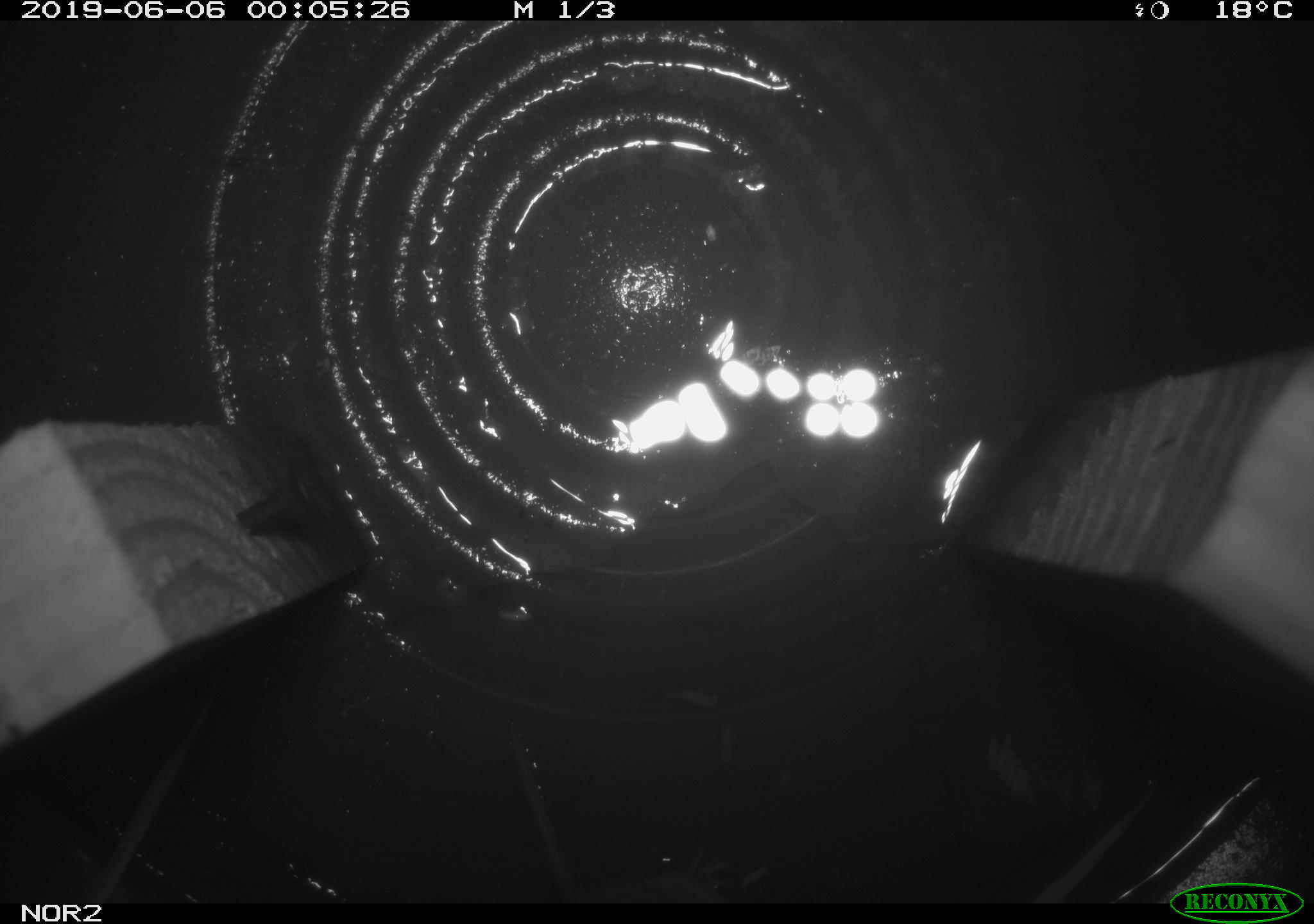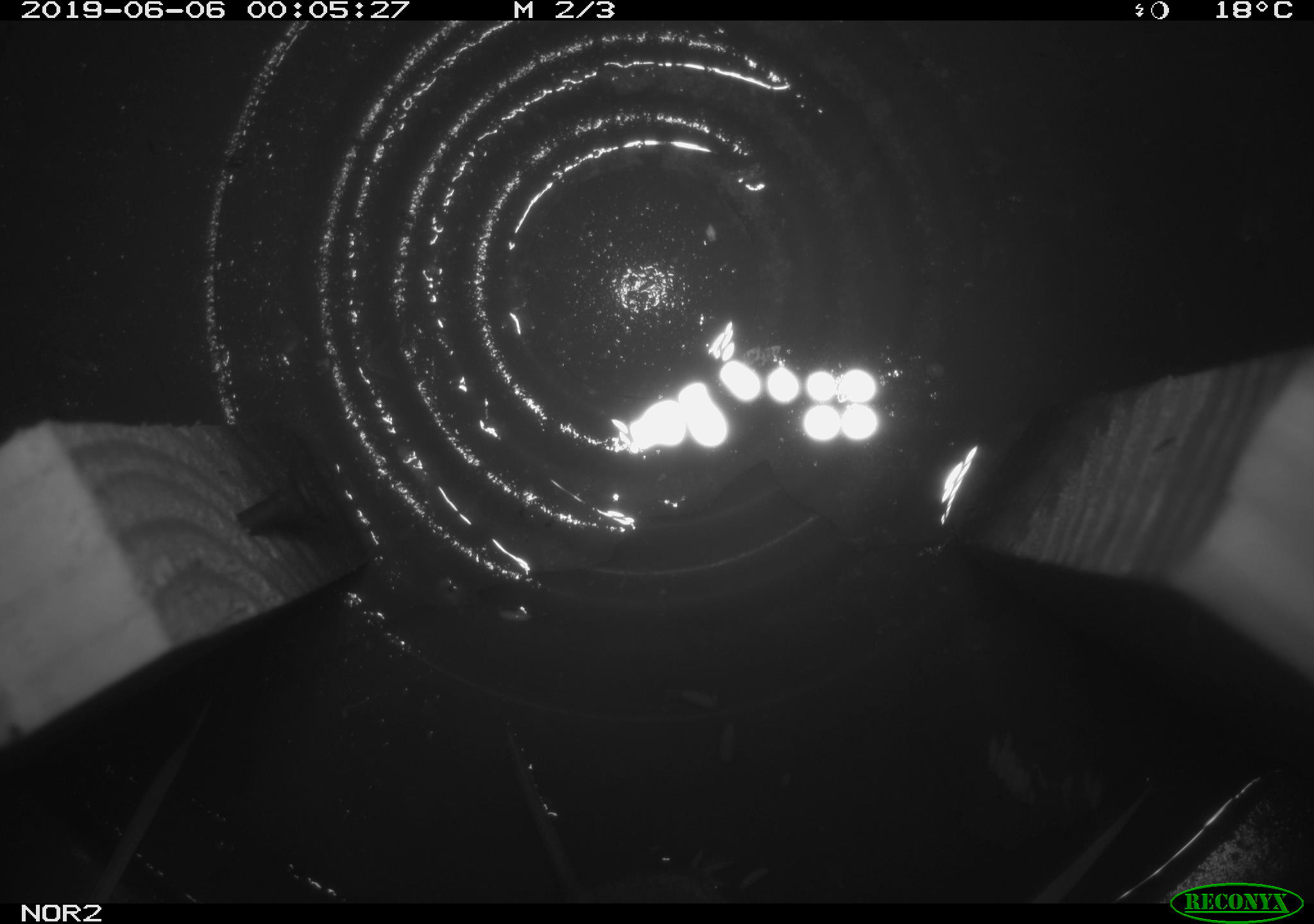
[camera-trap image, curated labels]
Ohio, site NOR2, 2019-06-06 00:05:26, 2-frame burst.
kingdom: Animalia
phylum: Chordata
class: Mammalia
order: Rodentia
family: Cricetidae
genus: Microtus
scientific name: Microtus pennsylvanicus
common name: meadow vole